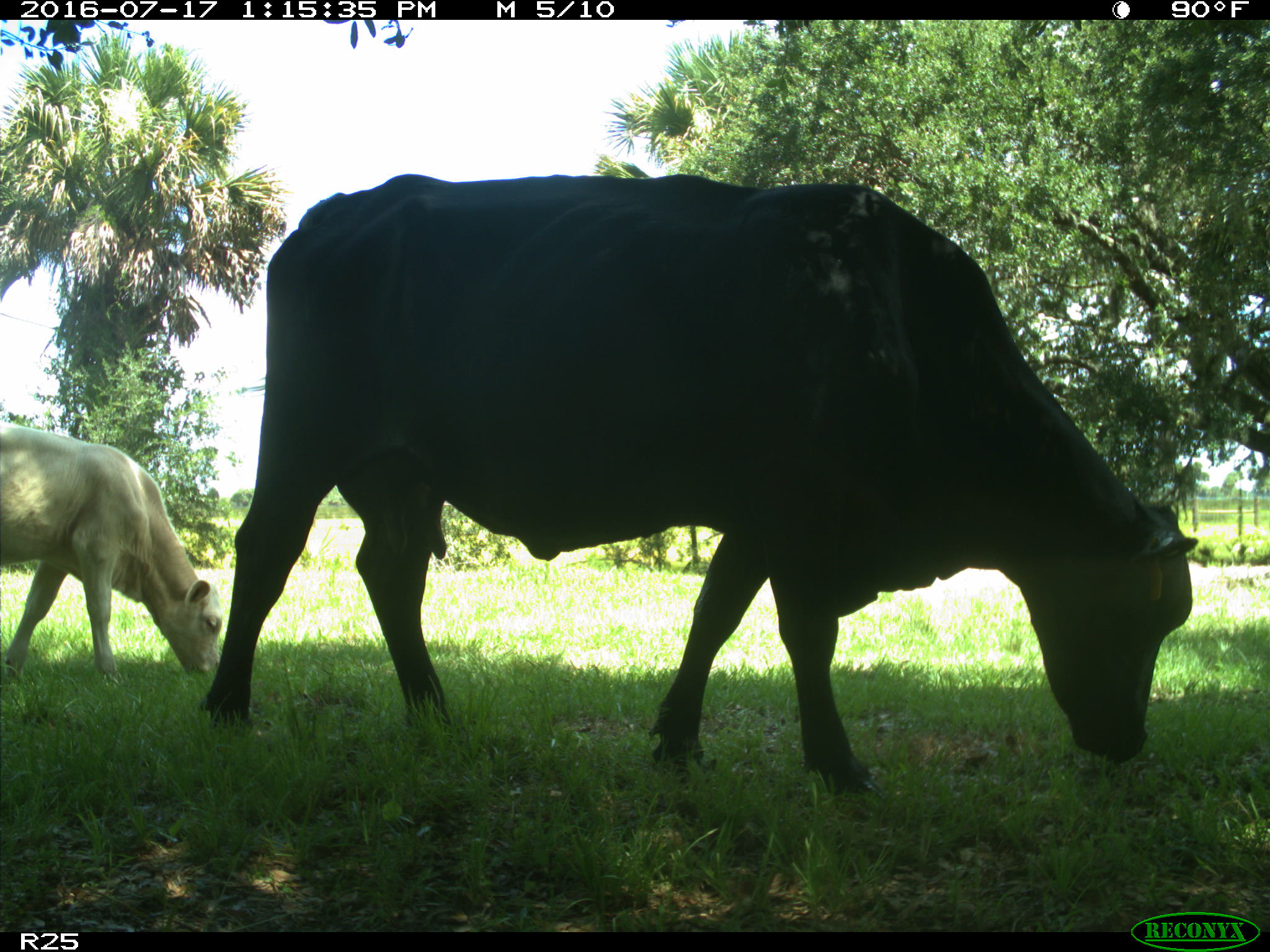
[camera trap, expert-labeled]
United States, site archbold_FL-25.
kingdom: Animalia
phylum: Chordata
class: Mammalia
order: Artiodactyla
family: Bovidae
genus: Bos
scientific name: Bos taurus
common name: domestic cow